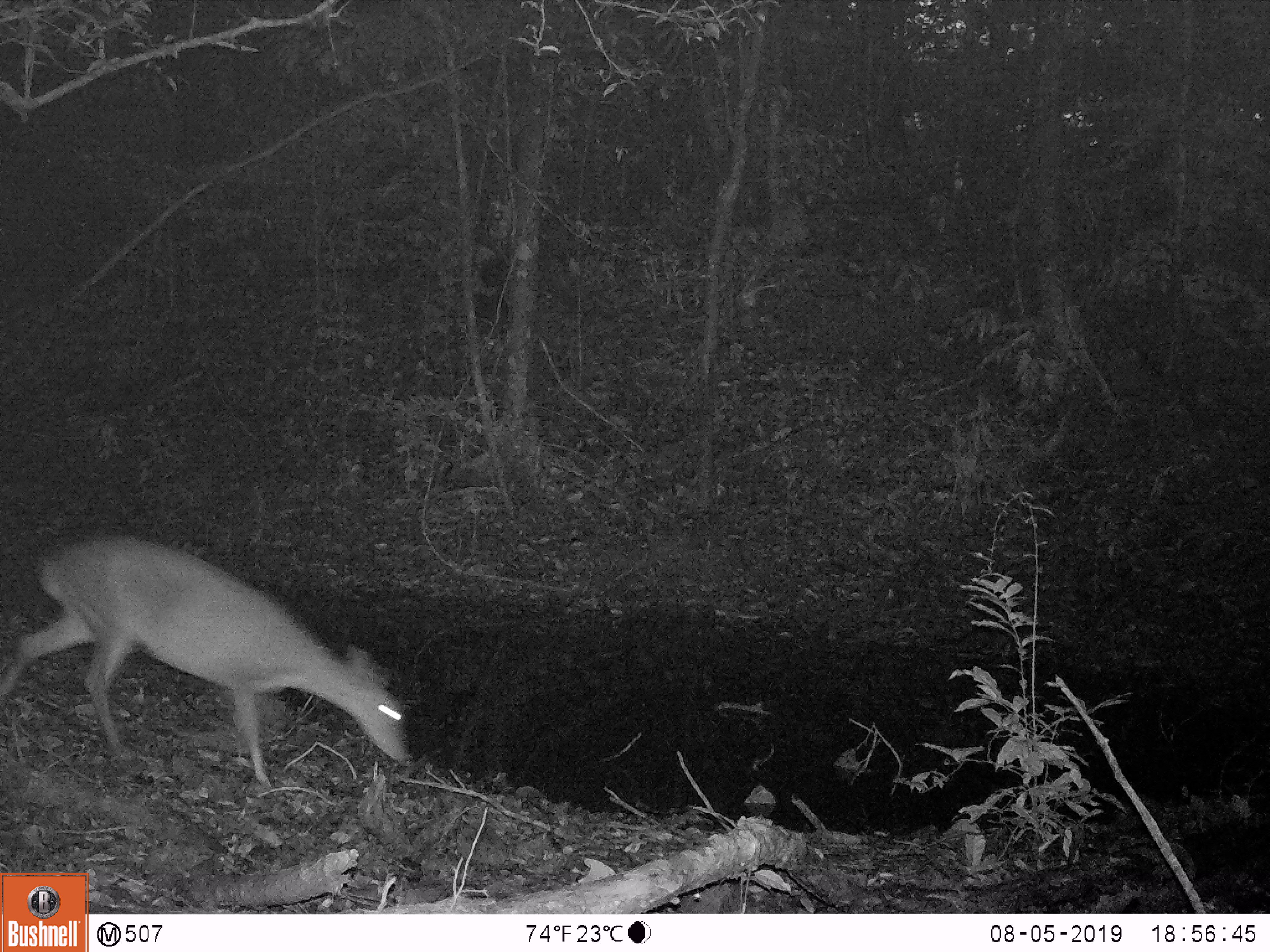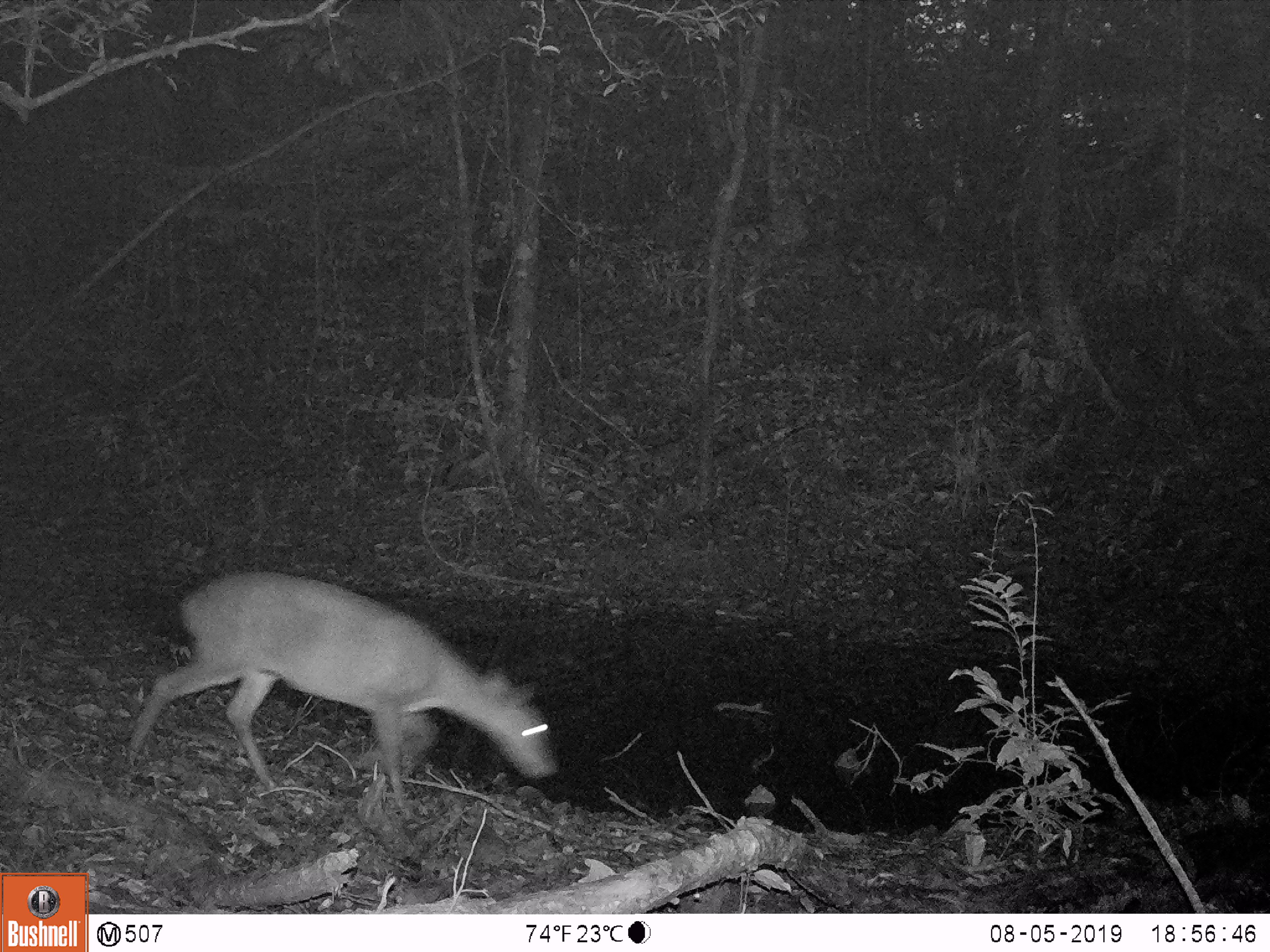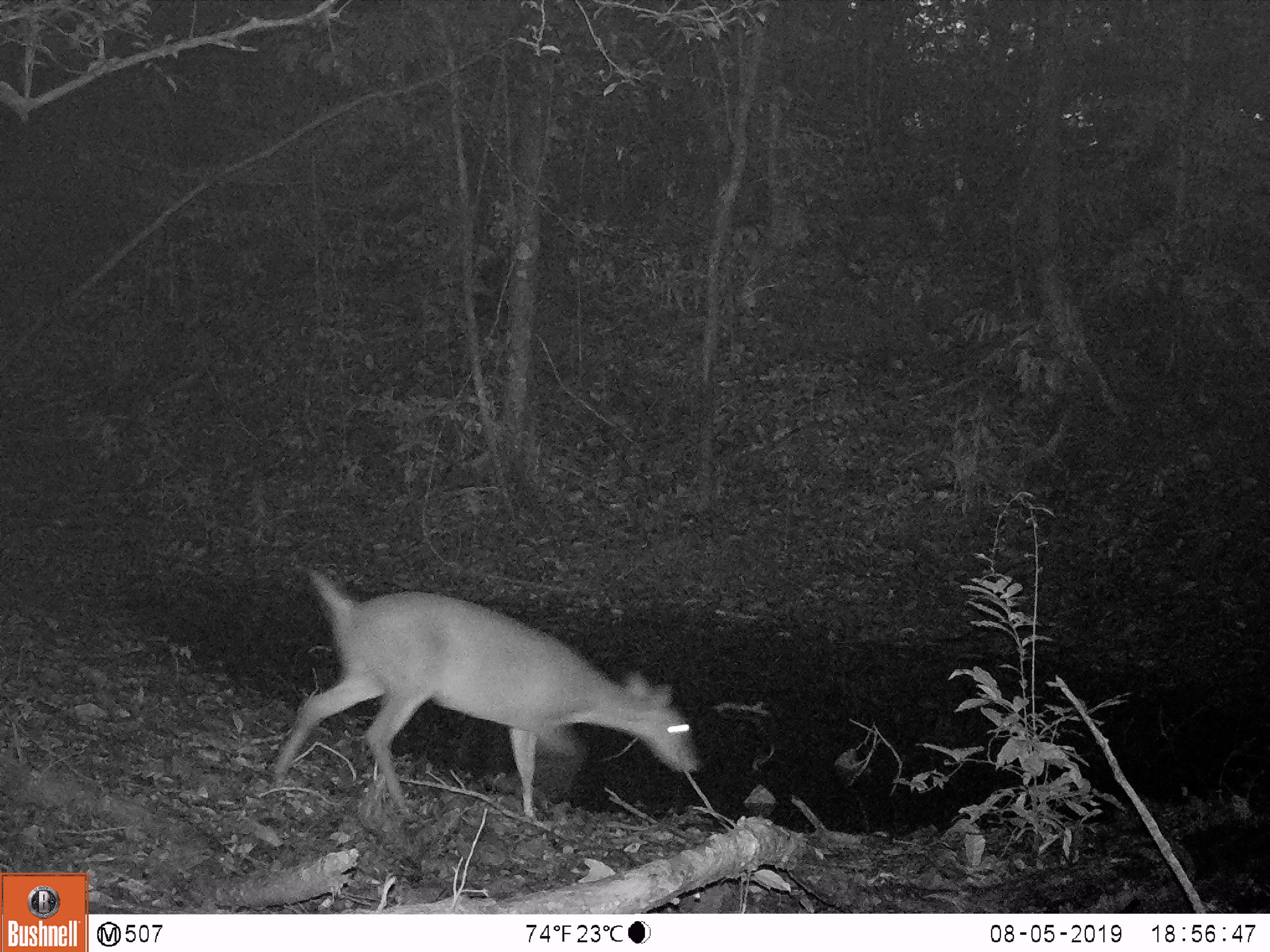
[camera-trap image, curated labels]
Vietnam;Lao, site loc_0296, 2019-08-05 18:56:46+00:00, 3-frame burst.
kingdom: Animalia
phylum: Chordata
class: Mammalia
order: Artiodactyla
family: Cervidae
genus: Muntiacus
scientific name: Muntiacus vuquangensis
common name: large-antlered muntjac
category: large antlered muntjac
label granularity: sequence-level